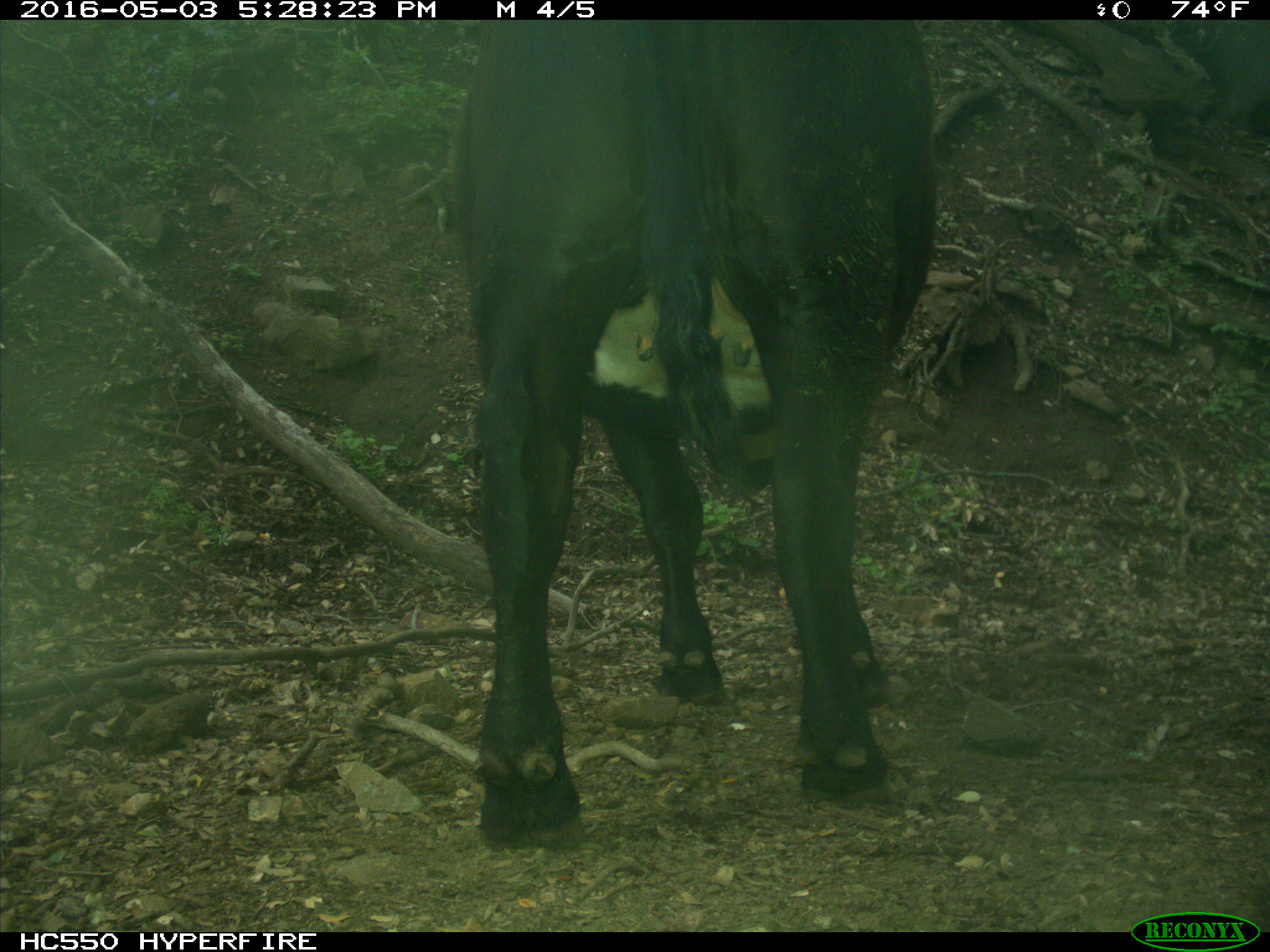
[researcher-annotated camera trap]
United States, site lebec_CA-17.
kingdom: Animalia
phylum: Chordata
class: Mammalia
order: Artiodactyla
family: Bovidae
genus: Bos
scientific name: Bos taurus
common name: domestic cow